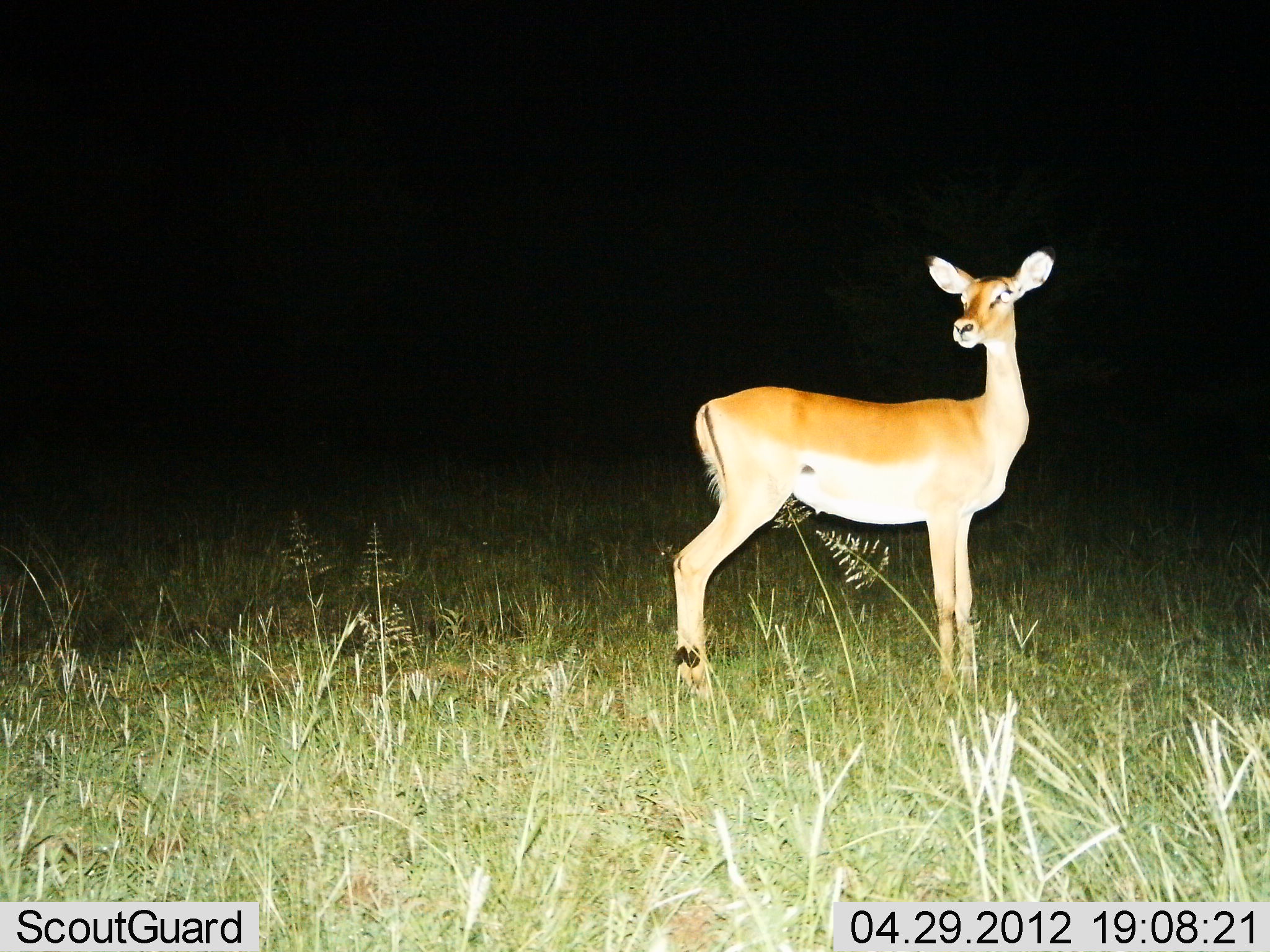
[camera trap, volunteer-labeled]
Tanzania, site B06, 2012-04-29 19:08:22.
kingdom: Animalia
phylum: Chordata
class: Mammalia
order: Artiodactyla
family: Bovidae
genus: Aepyceros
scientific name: Aepyceros melampus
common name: impala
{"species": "impala (Aepyceros melampus)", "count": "1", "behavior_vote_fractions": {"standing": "100%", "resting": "0%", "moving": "0%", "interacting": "0%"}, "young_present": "0%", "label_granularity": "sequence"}